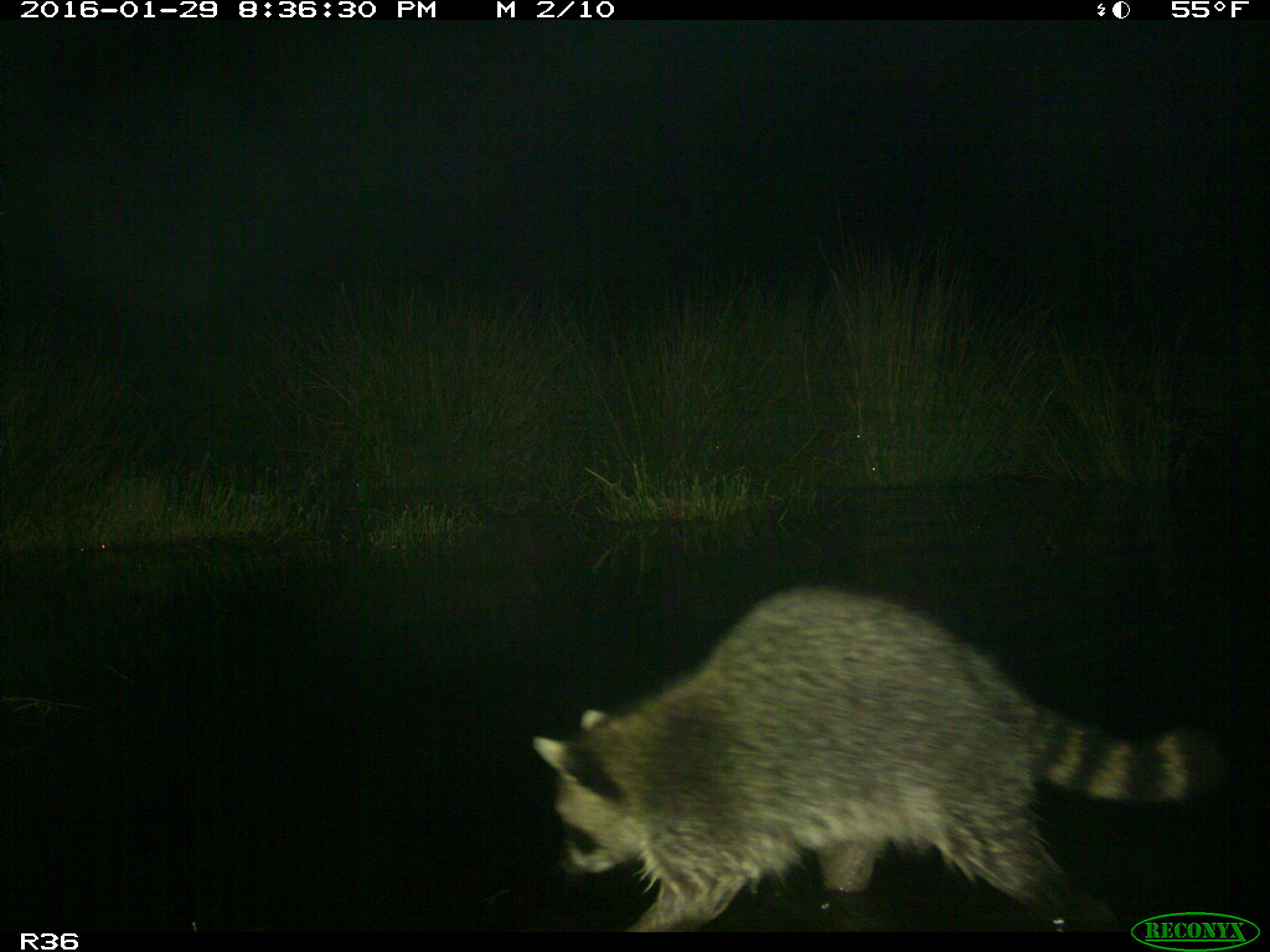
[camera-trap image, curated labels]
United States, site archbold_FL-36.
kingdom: Animalia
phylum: Chordata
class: Mammalia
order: Carnivora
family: Procyonidae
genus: Procyon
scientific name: Procyon lotor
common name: common raccoon